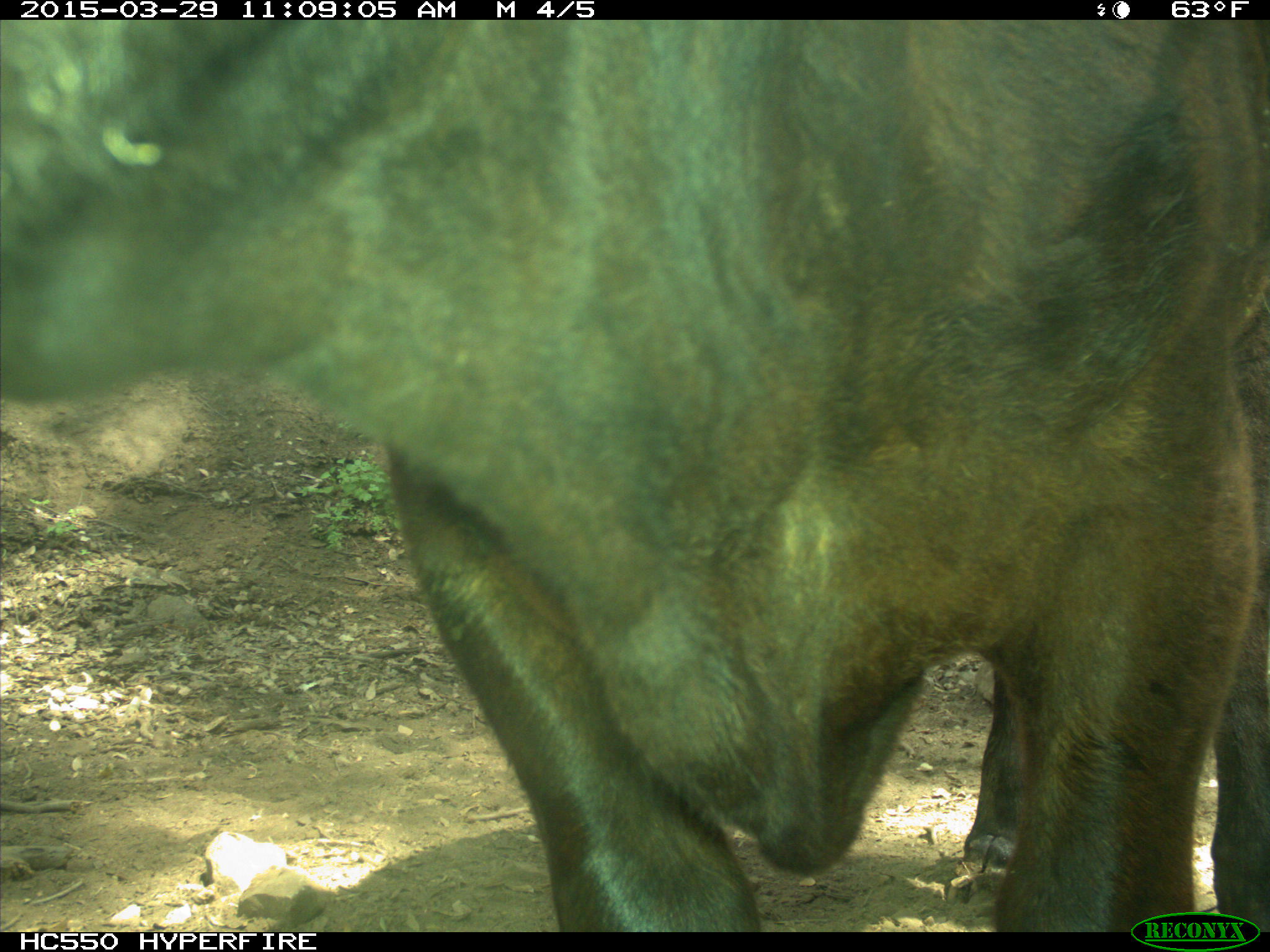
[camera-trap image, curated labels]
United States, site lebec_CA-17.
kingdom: Animalia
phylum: Chordata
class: Mammalia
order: Artiodactyla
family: Bovidae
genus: Bos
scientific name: Bos taurus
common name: domestic cow